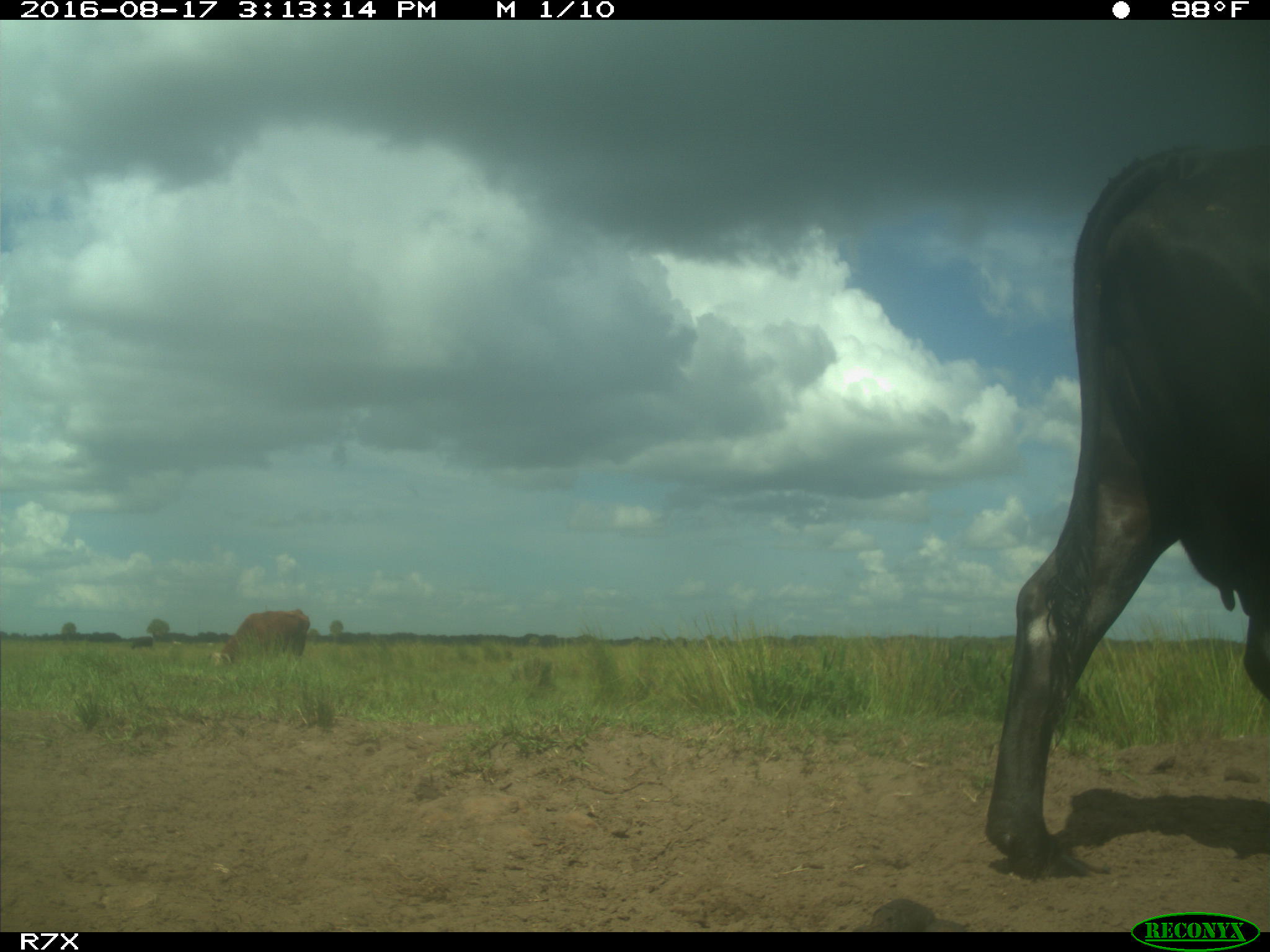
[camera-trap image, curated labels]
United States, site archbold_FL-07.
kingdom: Animalia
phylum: Chordata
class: Mammalia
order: Artiodactyla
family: Bovidae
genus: Bos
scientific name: Bos taurus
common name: domestic cow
Bos taurus (domestic cow).